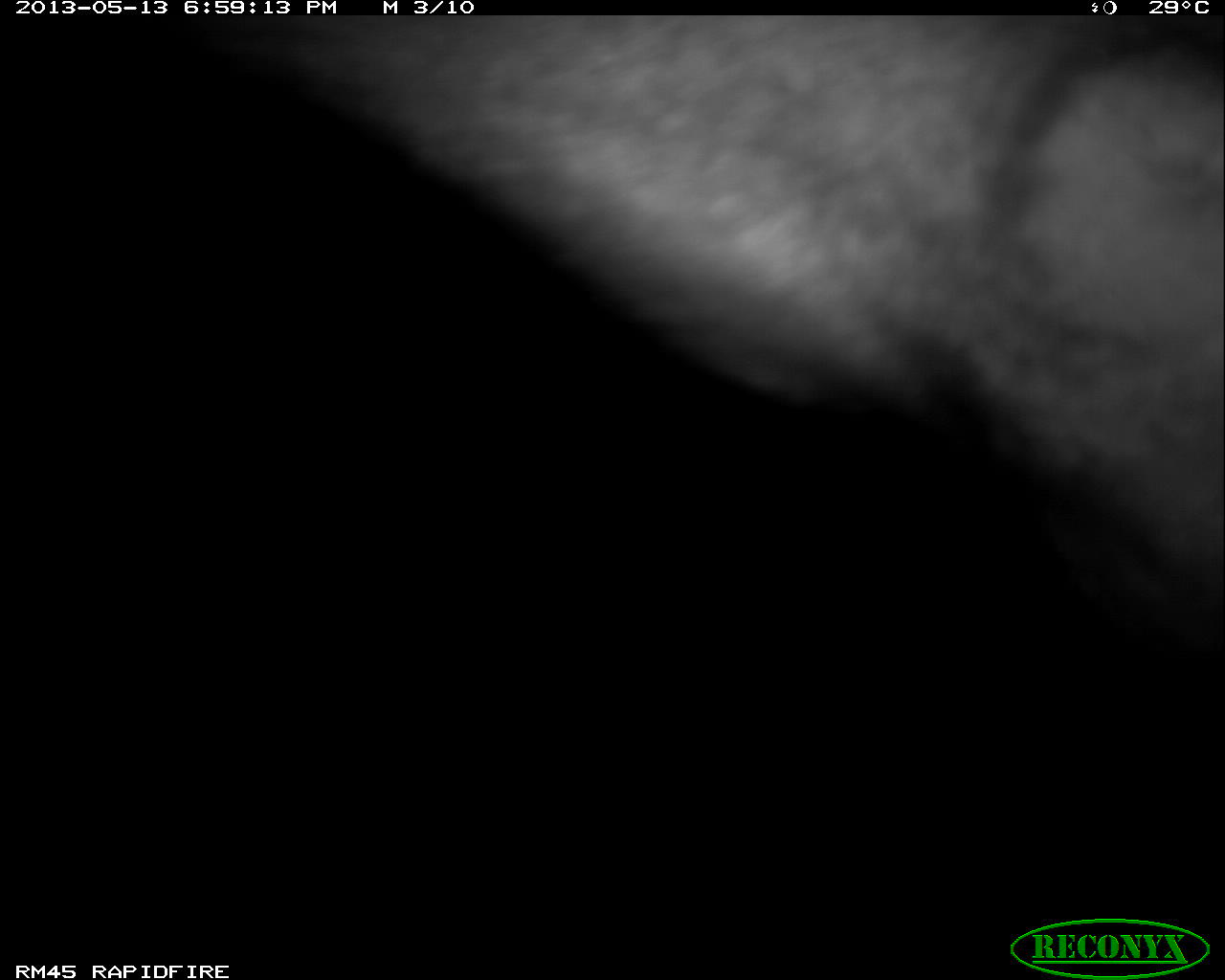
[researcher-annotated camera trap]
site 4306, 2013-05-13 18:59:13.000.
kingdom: Animalia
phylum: Chordata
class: Mammalia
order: Perissodactyla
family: Tapiridae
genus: Tapirus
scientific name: Tapirus bairdii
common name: baird's tapir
Tapirus bairdii (baird's tapir), count 1, sex male.